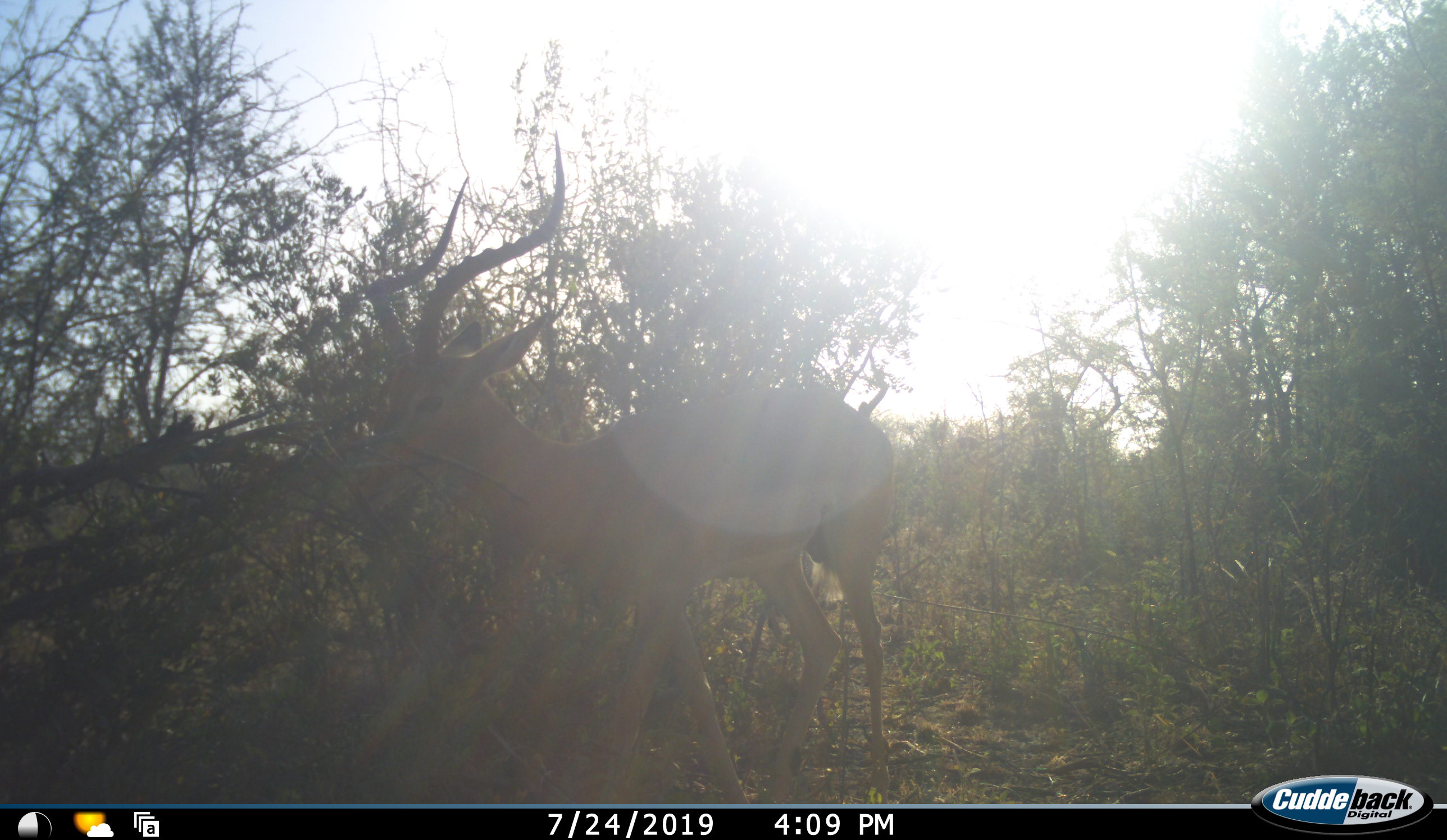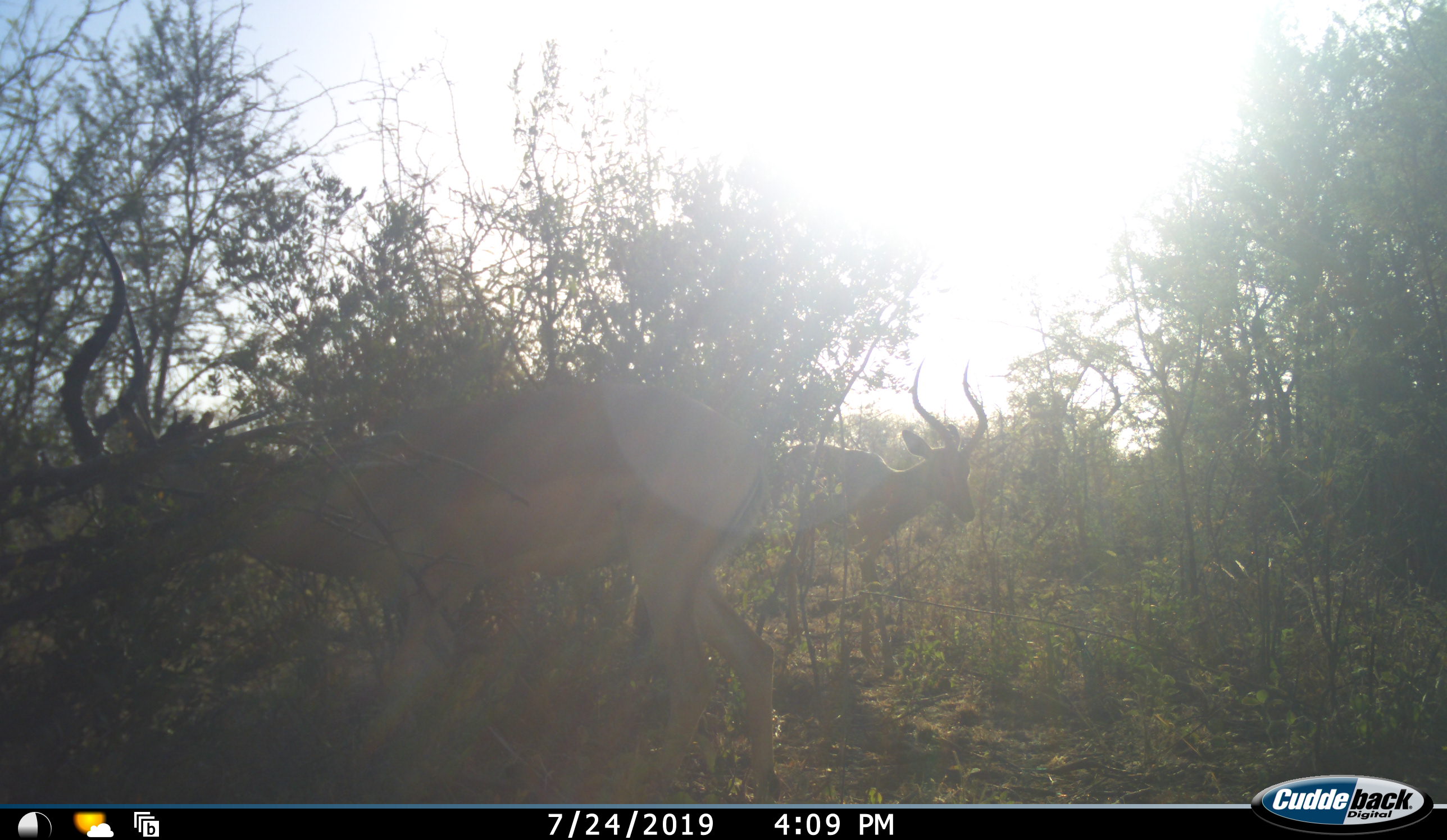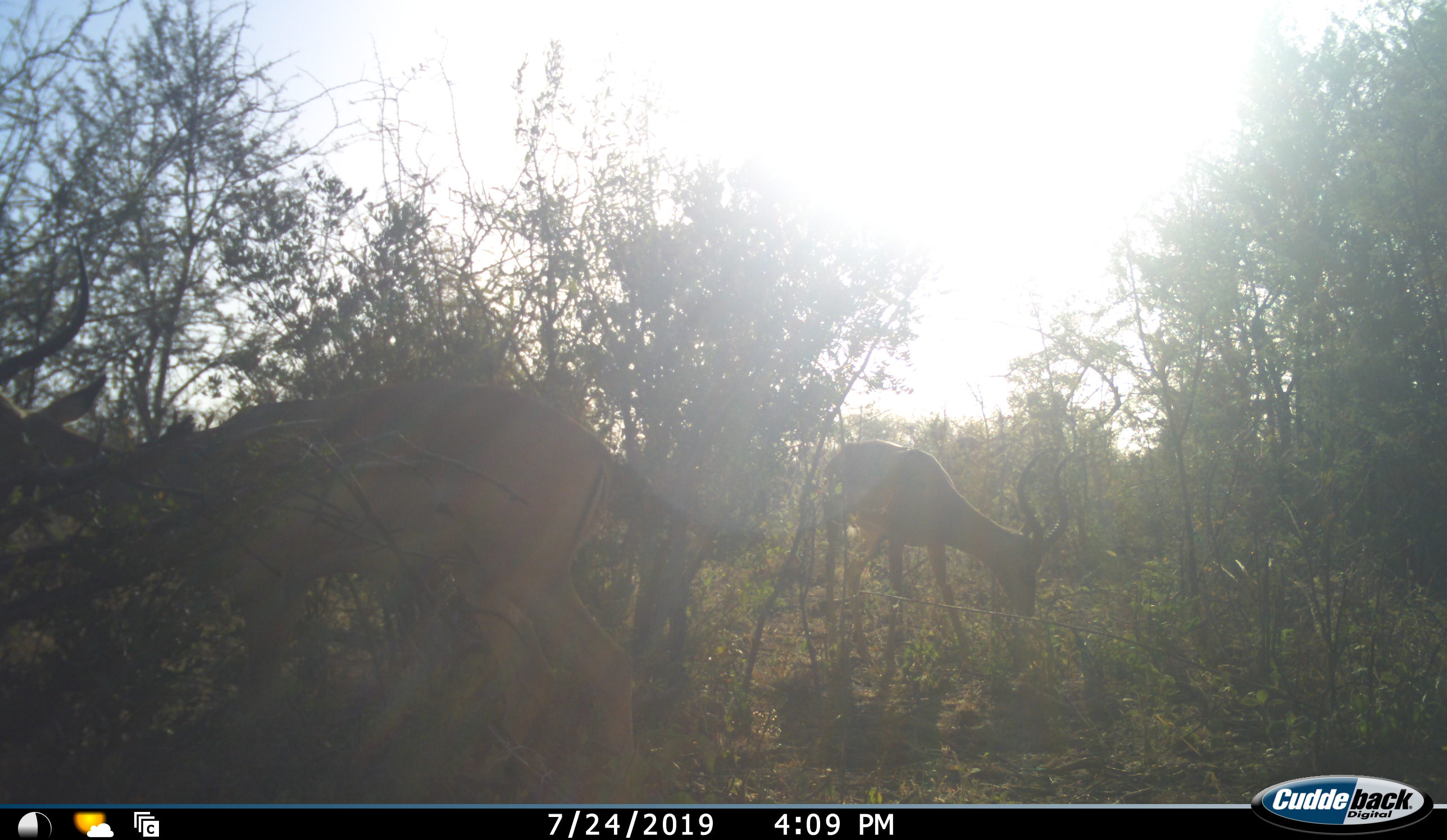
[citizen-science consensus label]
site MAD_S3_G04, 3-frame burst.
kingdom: Animalia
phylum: Chordata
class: Mammalia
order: Artiodactyla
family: Bovidae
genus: Aepyceros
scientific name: Aepyceros melampus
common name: impala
Impala (Aepyceros melampus), count 2. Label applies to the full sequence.